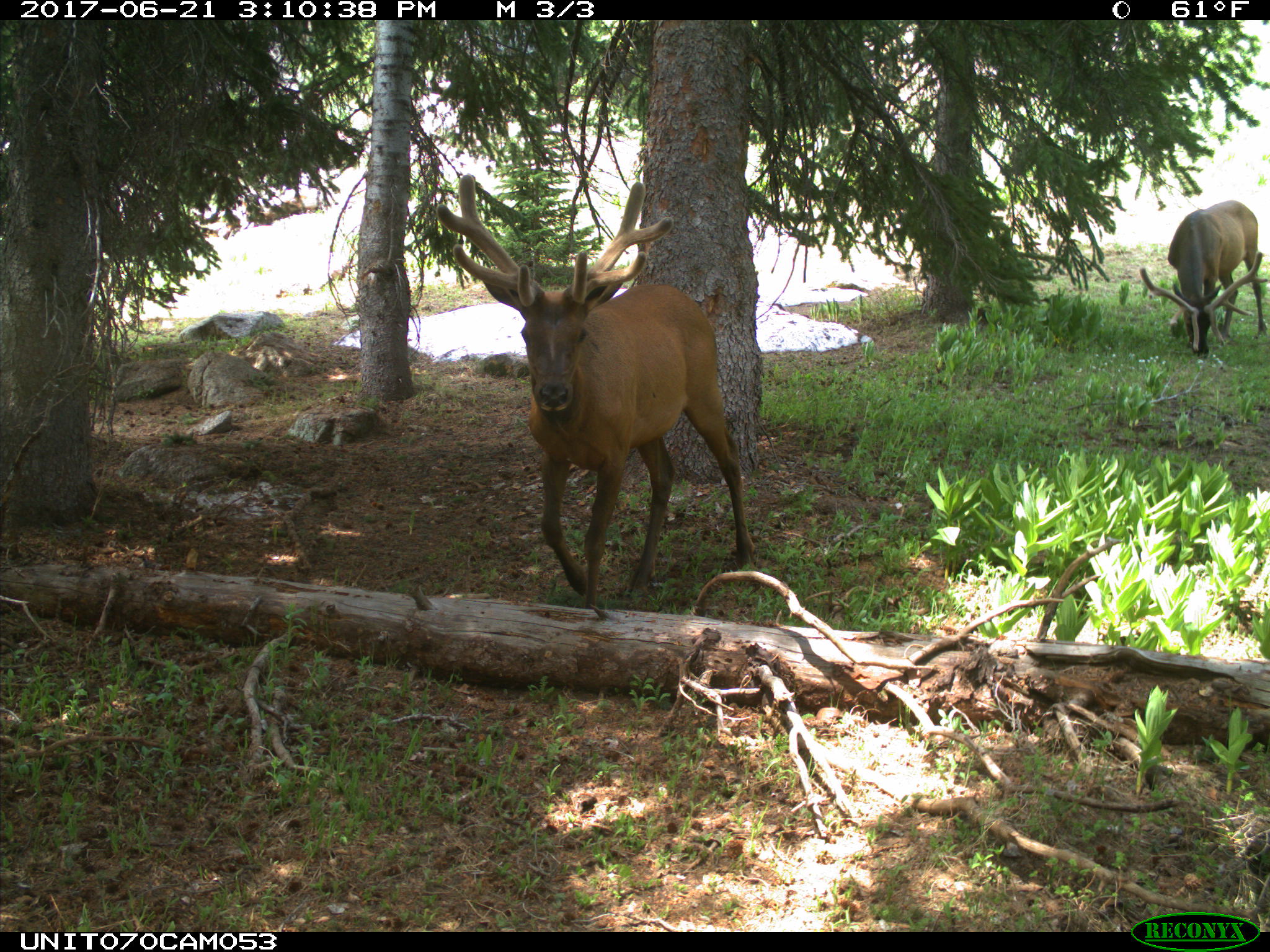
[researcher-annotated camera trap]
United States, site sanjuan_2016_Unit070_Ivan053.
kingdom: Animalia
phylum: Chordata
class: Mammalia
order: Artiodactyla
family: Cervidae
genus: Cervus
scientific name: Cervus elaphus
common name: red deer